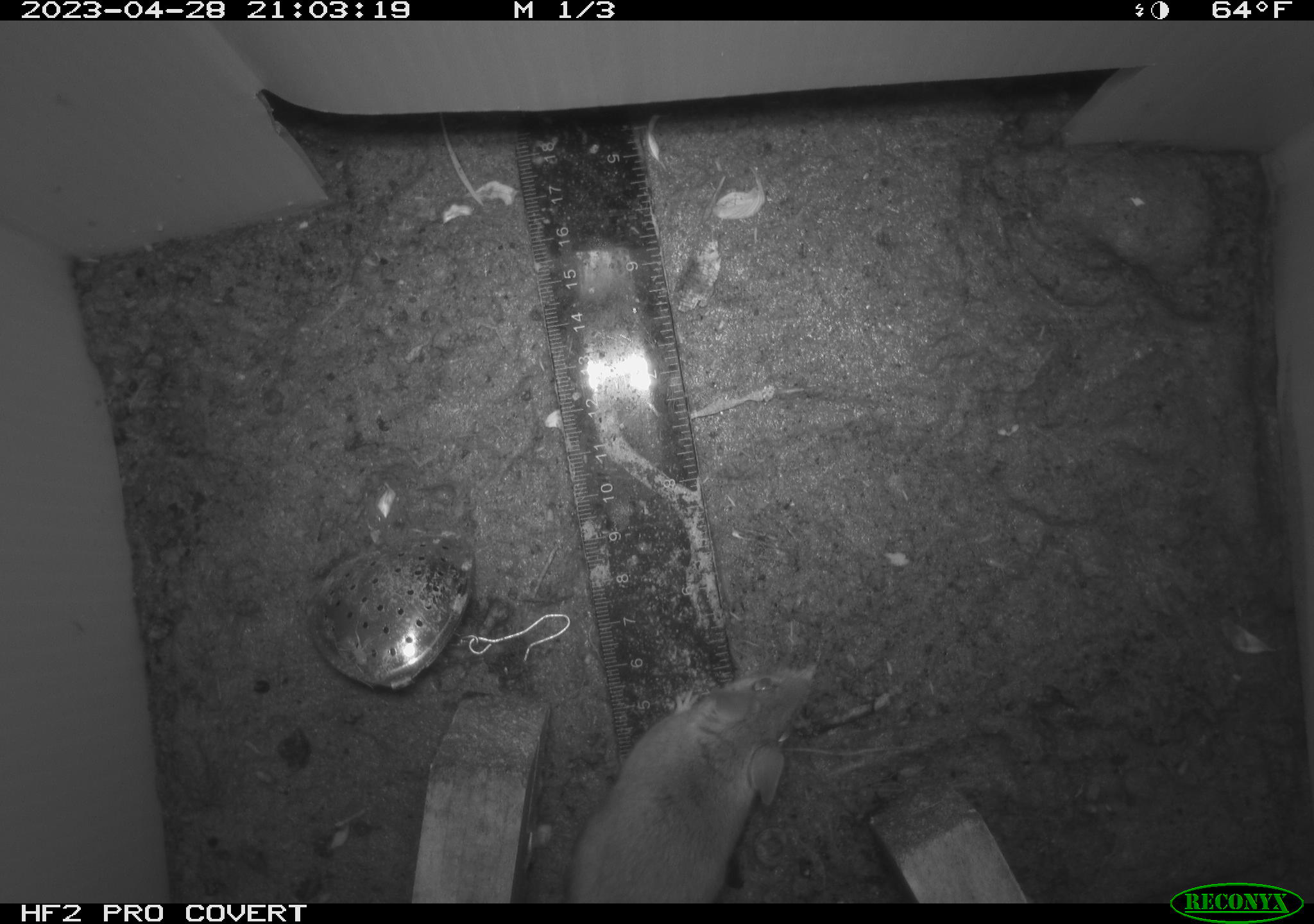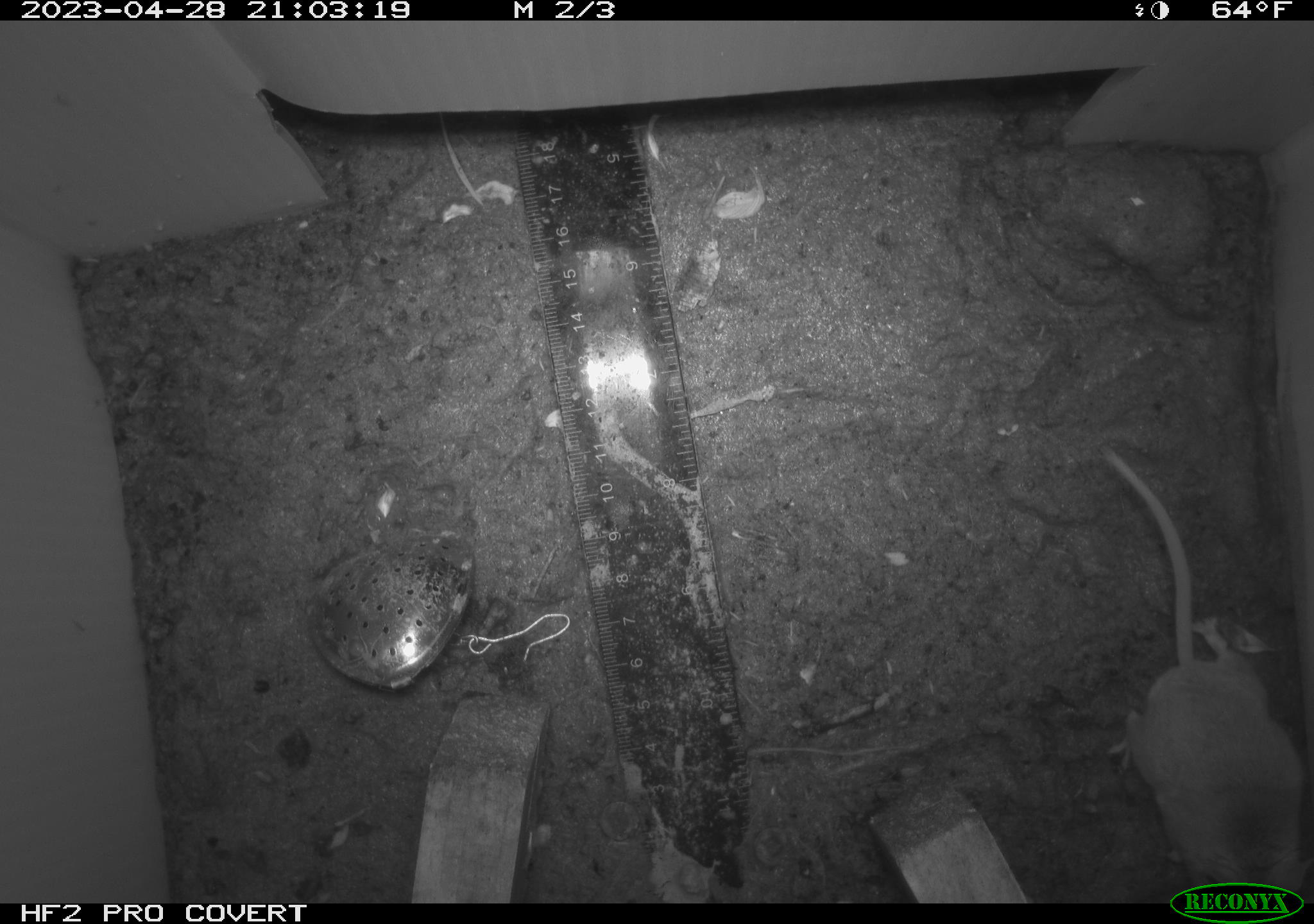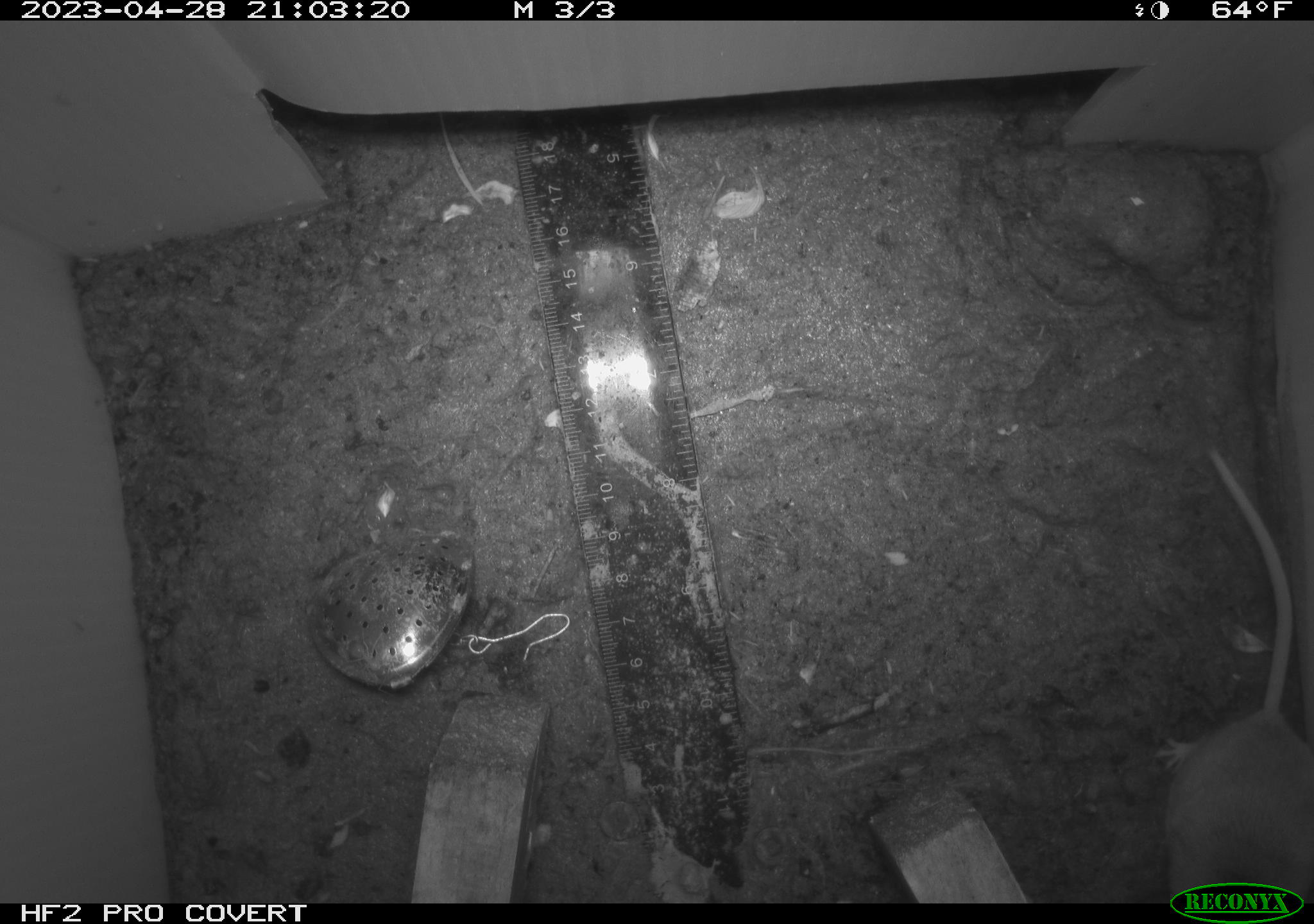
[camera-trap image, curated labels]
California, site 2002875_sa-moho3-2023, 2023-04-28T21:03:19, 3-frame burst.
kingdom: Animalia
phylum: Chordata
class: Mammalia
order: Rodentia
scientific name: Rodentia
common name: mouse species